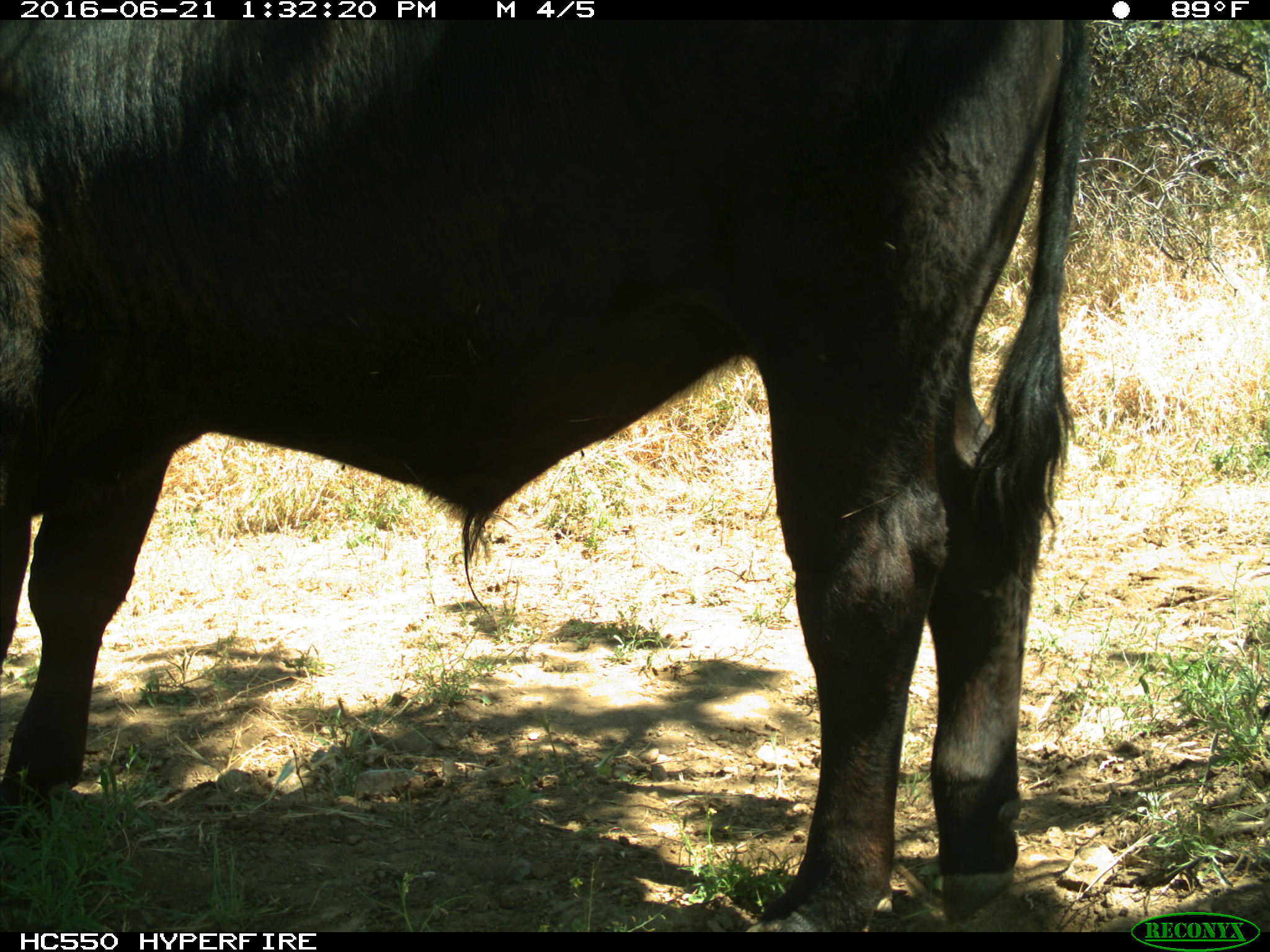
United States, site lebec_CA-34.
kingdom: Animalia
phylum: Chordata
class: Mammalia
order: Artiodactyla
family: Bovidae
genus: Bos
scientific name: Bos taurus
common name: domestic cow